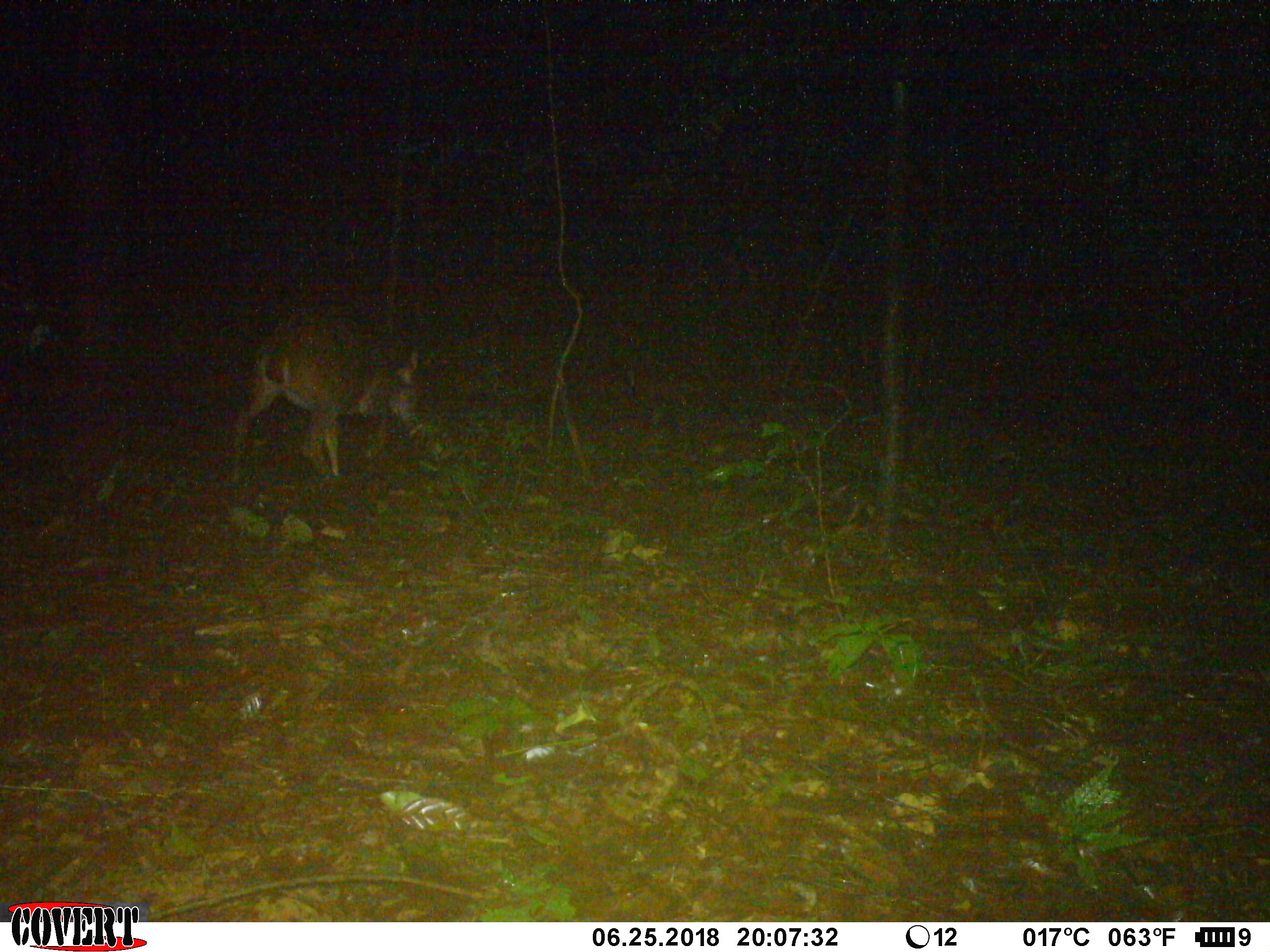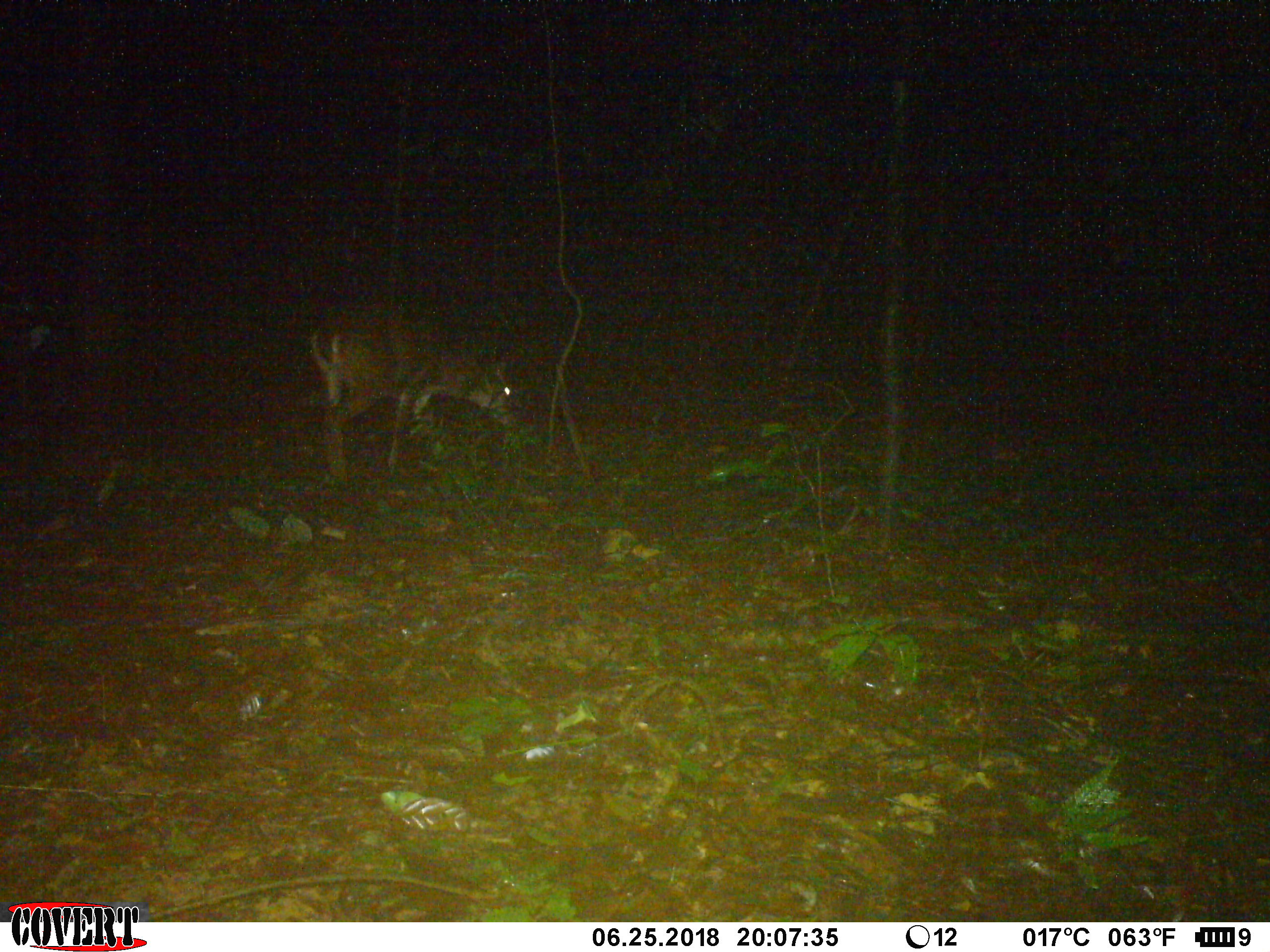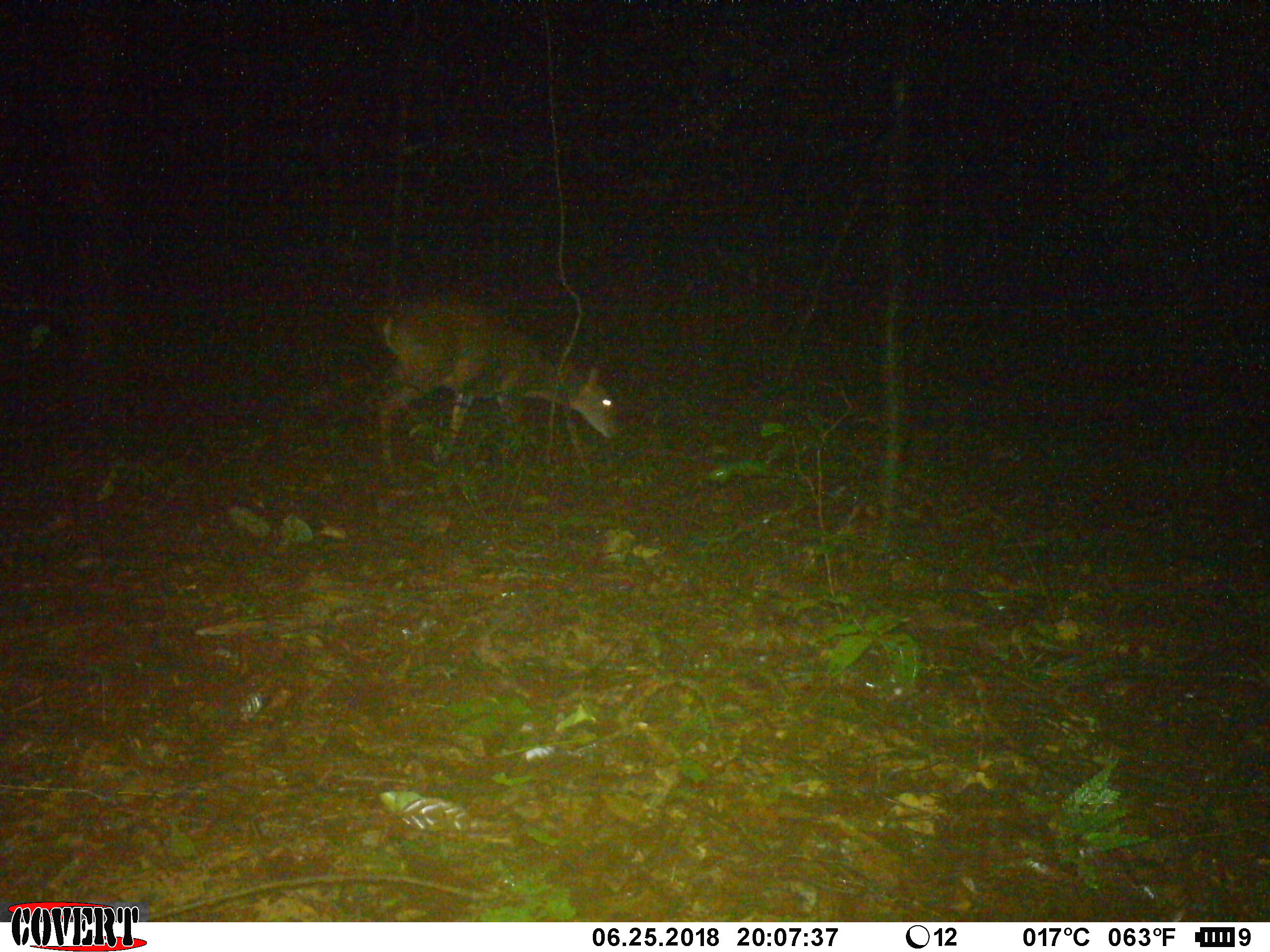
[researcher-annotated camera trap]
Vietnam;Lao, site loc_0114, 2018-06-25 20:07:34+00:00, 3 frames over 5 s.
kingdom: Animalia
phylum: Chordata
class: Mammalia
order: Artiodactyla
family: Cervidae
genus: Muntiacus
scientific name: Muntiacus vuquangensis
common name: large-antlered muntjac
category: large antlered muntjac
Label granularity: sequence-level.